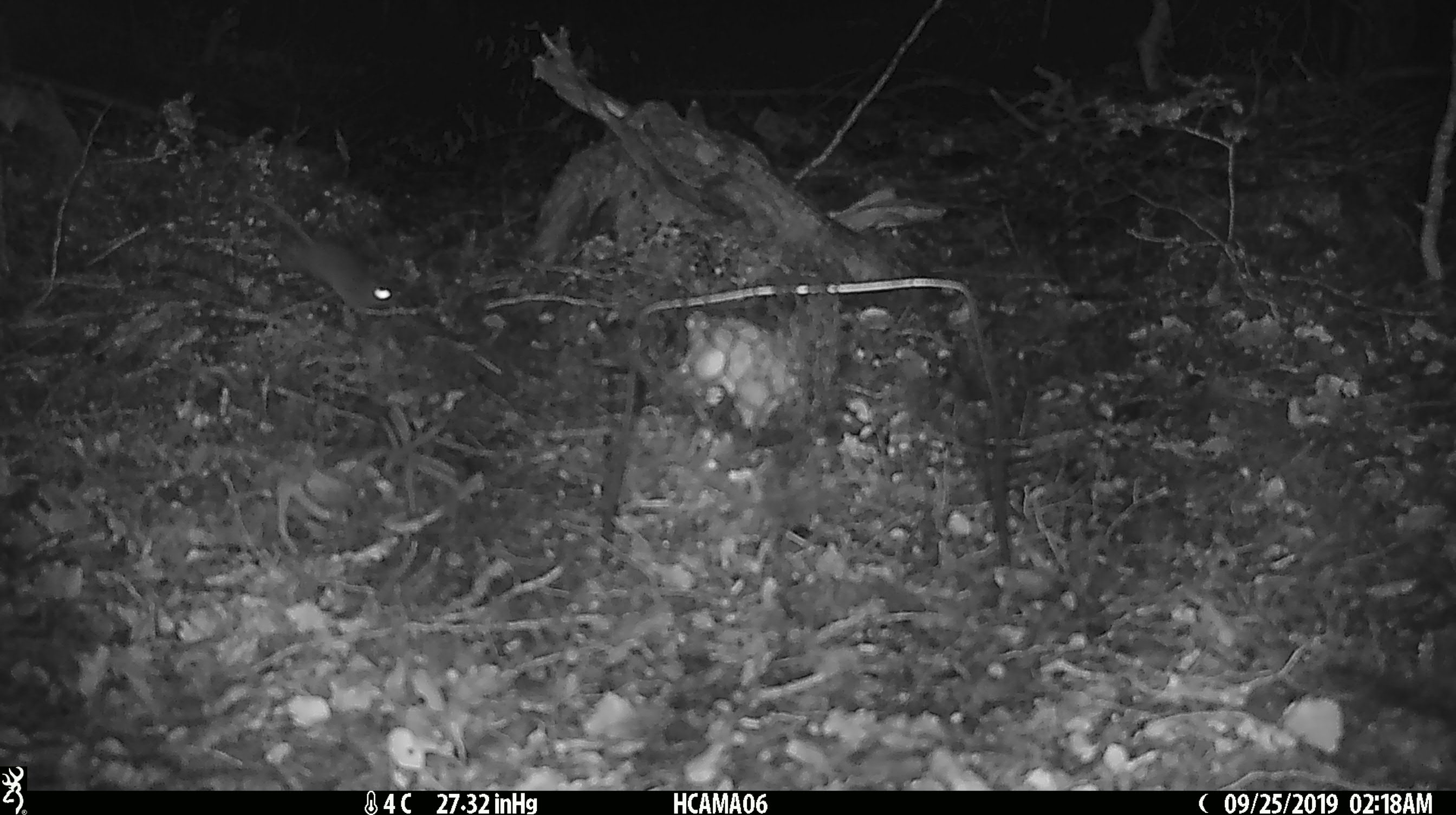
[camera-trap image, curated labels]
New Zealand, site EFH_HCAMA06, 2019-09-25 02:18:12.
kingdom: Animalia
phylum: Chordata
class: Mammalia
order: Rodentia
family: Muridae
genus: Mus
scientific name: Mus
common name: mouse